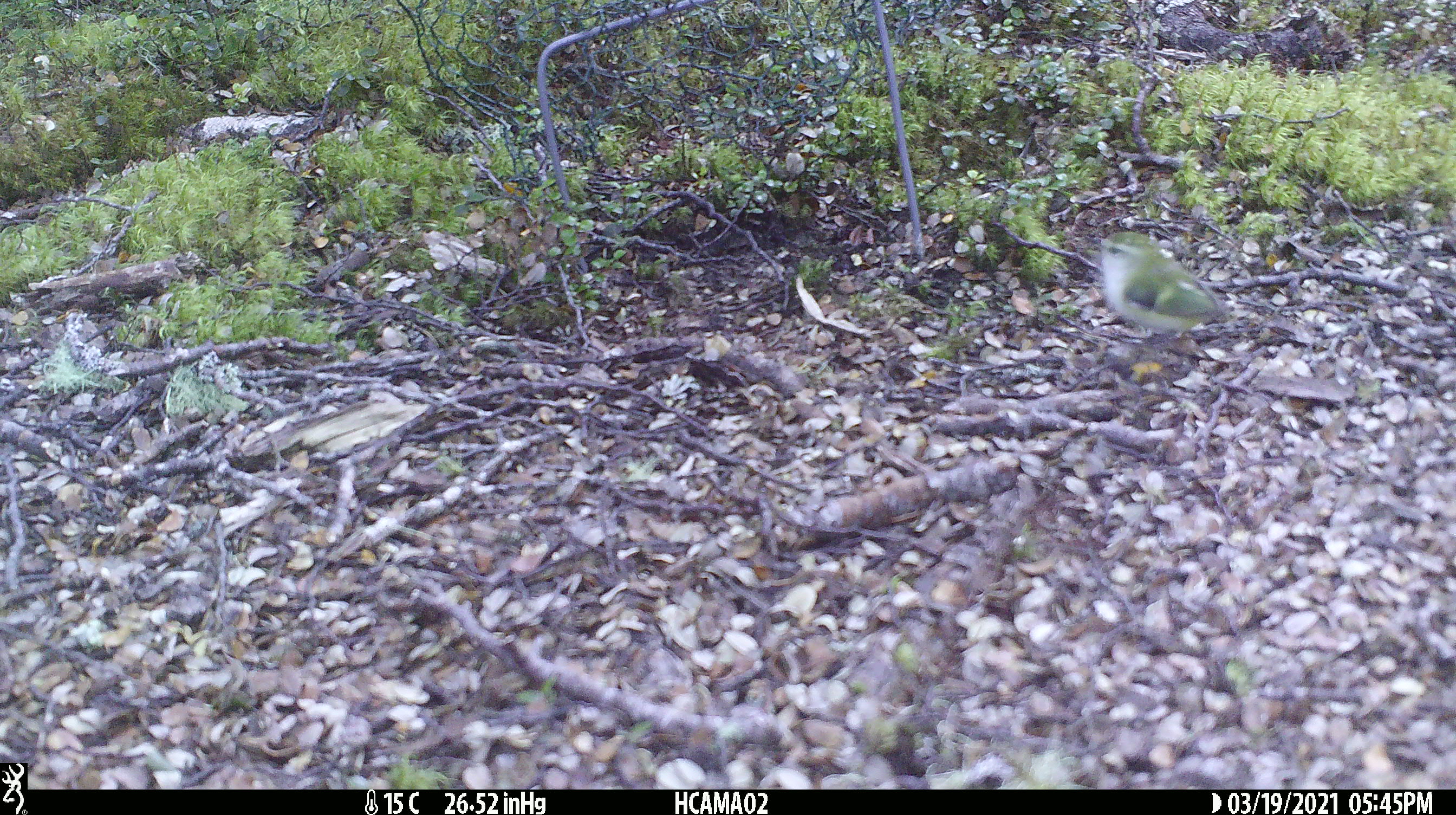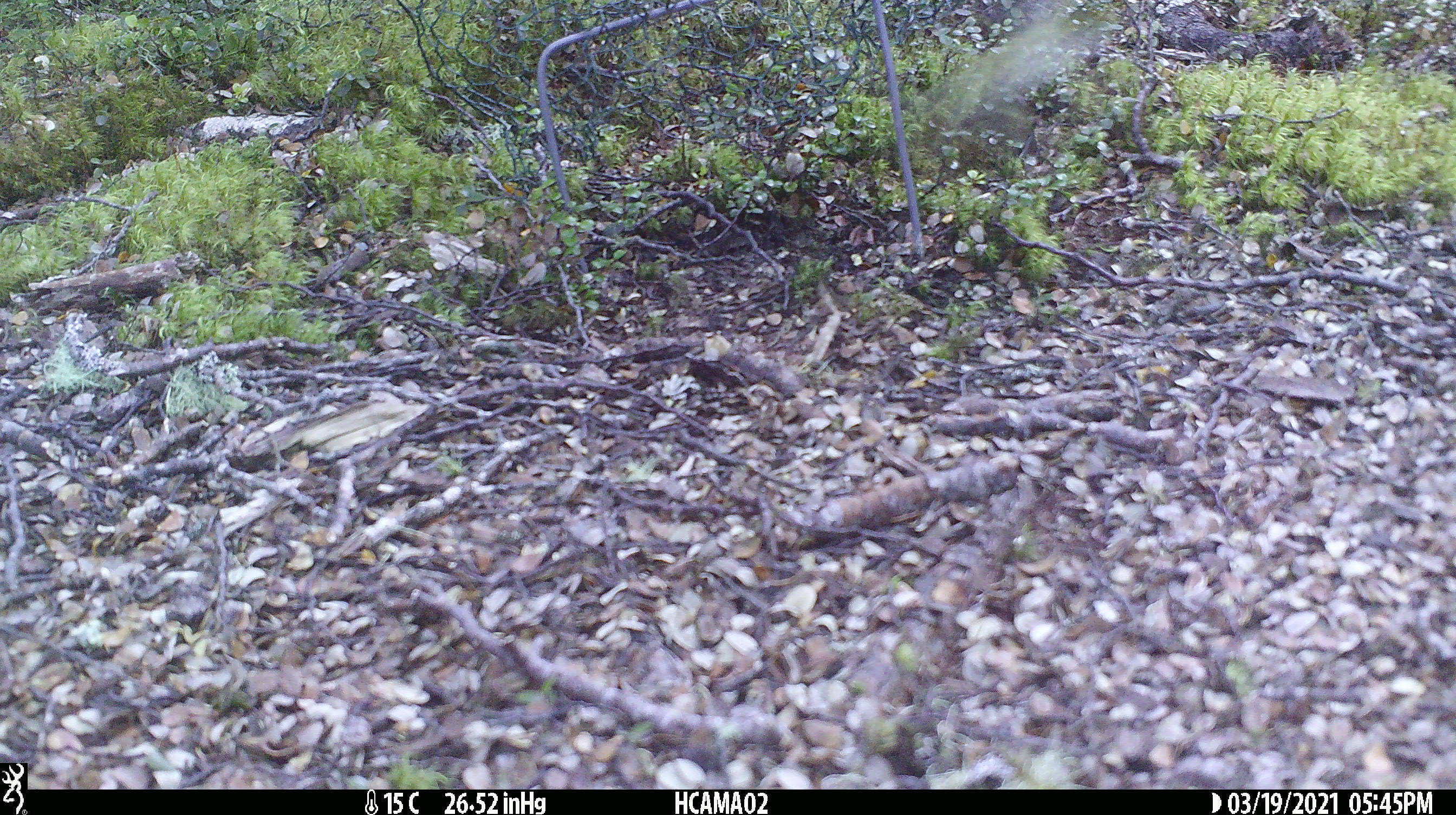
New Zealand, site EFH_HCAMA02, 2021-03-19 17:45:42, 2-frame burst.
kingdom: Animalia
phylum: Chordata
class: Aves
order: Passeriformes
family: Acanthisittidae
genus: Acanthisitta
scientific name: Acanthisitta chloris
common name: rifleman